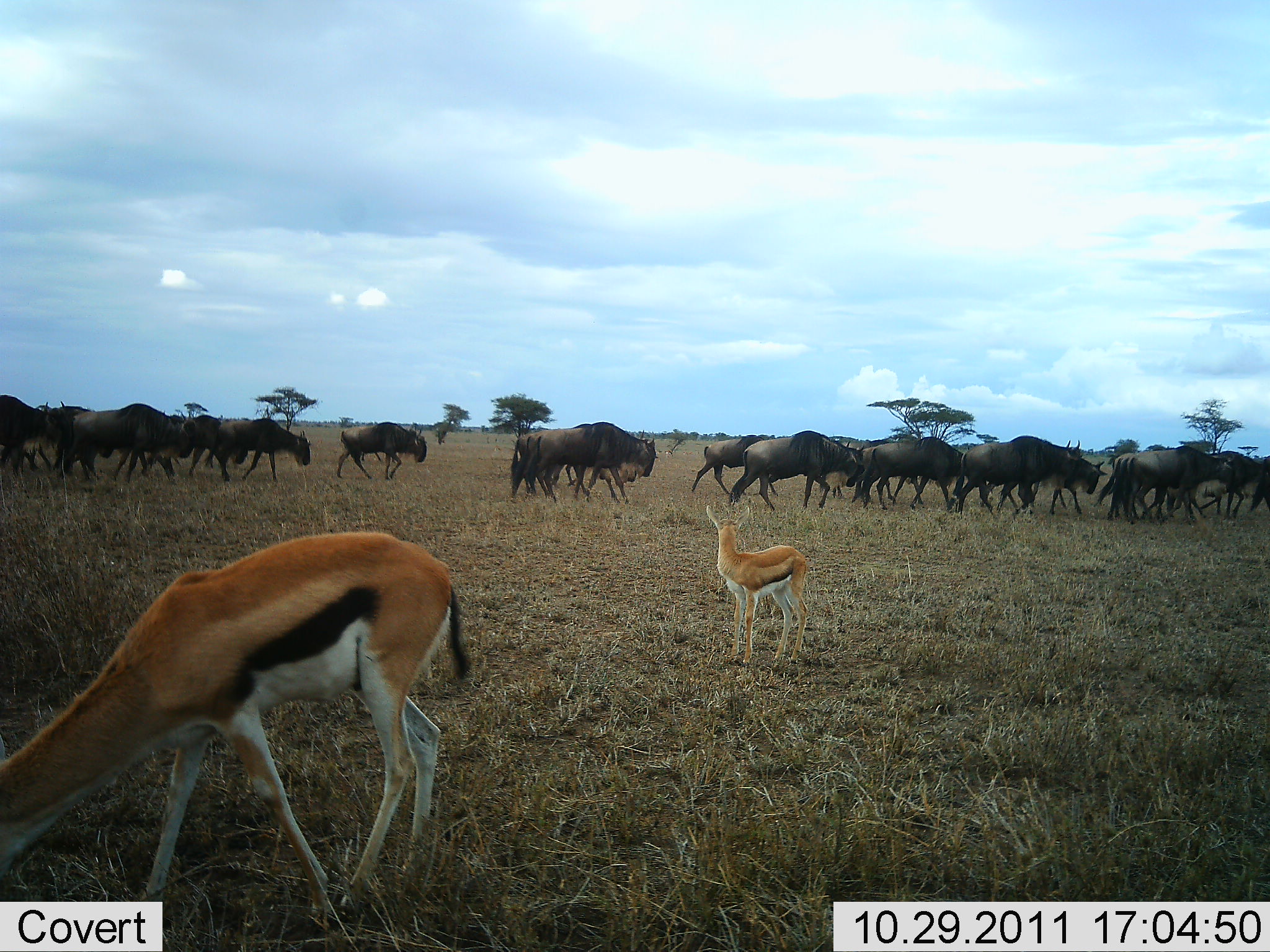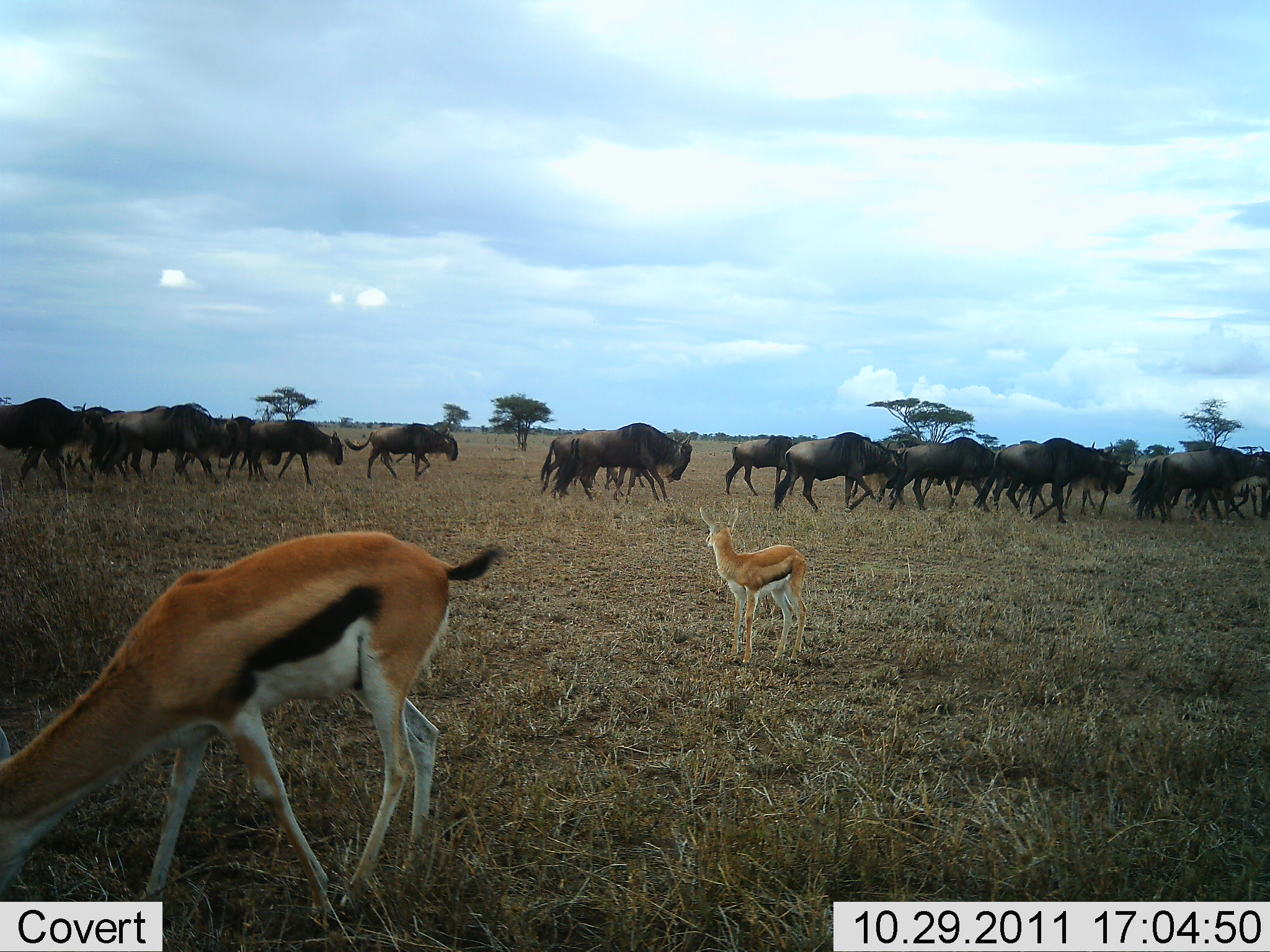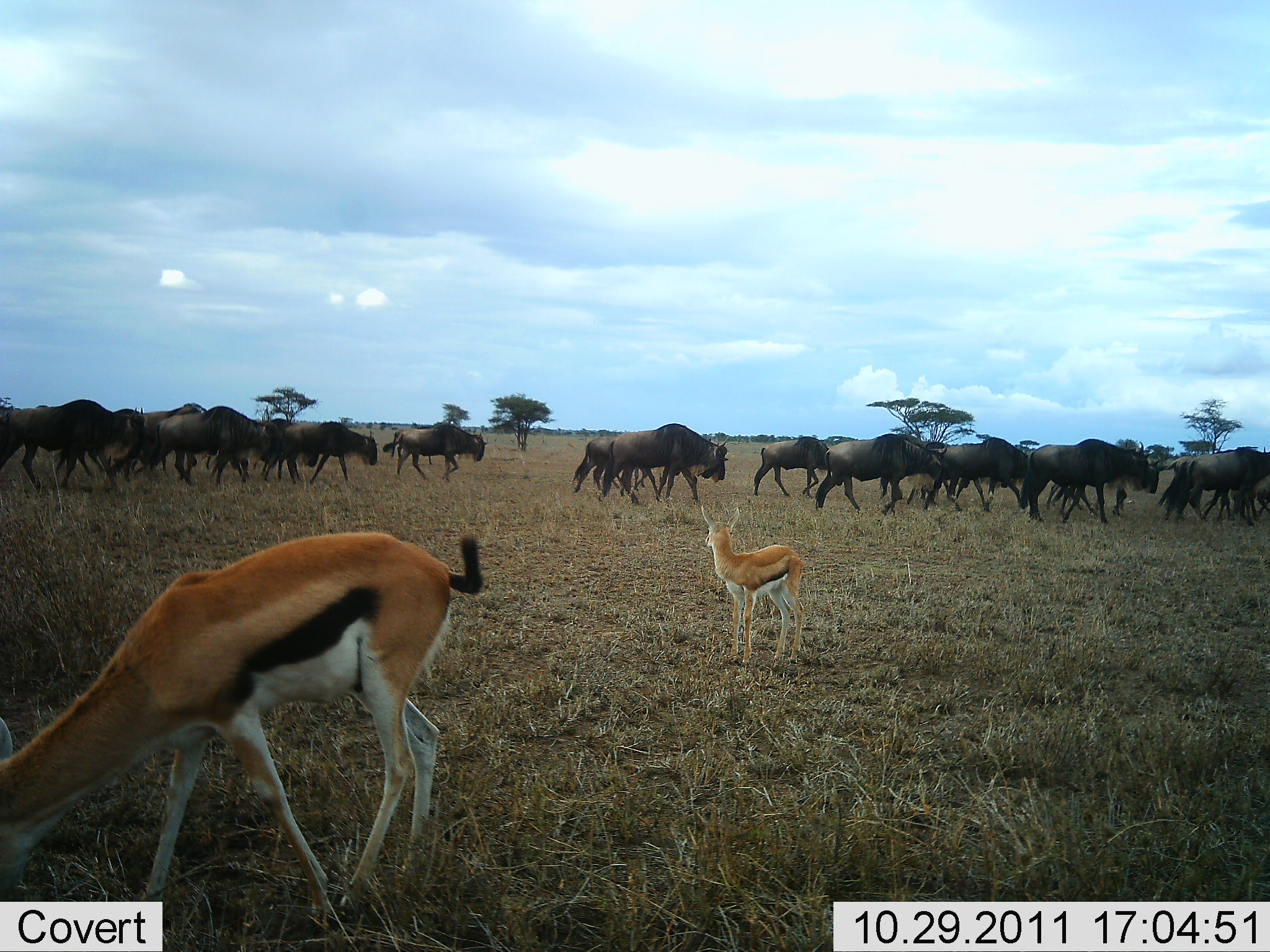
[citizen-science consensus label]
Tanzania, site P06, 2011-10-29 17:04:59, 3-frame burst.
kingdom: Animalia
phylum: Chordata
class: Mammalia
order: Artiodactyla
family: Bovidae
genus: Eudorcas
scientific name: Eudorcas thomsonii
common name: thomson's gazelle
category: gazellethomsons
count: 2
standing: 94%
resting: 0%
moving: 0%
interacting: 0%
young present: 69%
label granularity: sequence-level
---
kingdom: Animalia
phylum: Chordata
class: Mammalia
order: Artiodactyla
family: Bovidae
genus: Connochaetes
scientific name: Connochaetes taurinus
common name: blue wildebeest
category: wildebeest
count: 11-50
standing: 0%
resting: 0%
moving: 100%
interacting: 0%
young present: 12%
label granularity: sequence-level